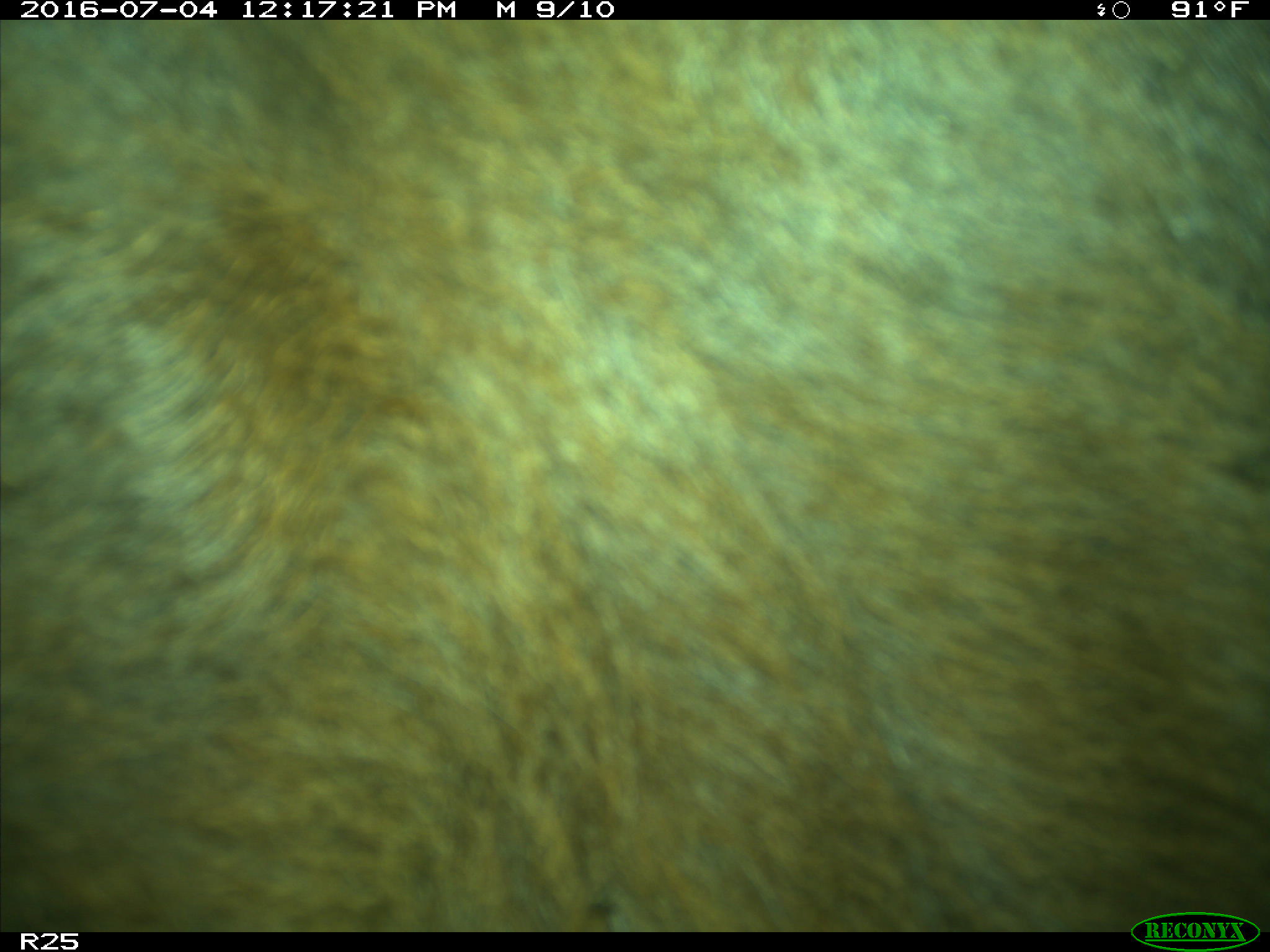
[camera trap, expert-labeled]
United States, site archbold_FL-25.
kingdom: Animalia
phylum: Chordata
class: Mammalia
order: Artiodactyla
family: Bovidae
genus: Bos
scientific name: Bos taurus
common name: domestic cow